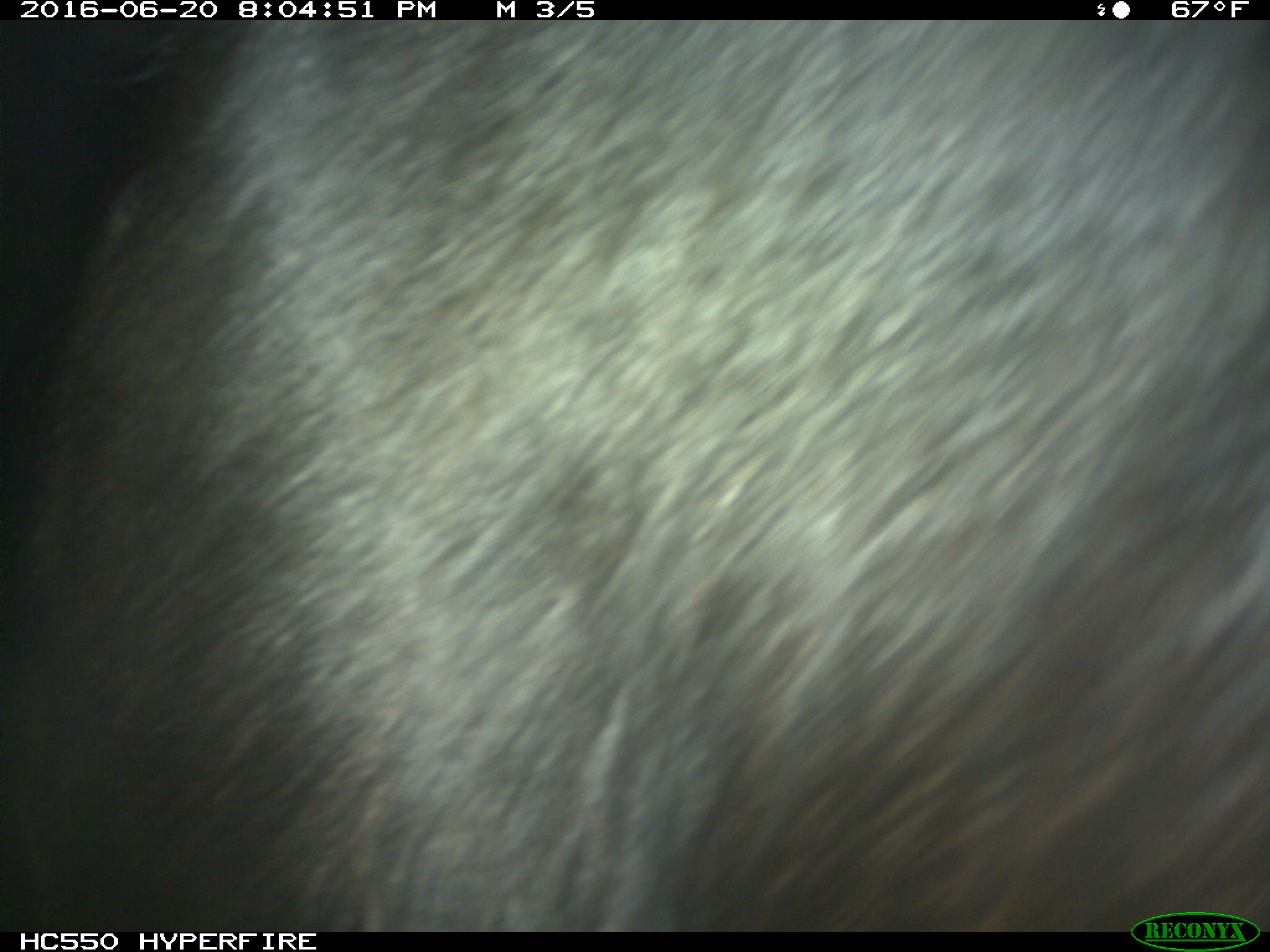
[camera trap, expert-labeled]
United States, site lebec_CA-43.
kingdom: Animalia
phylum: Chordata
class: Mammalia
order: Artiodactyla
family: Bovidae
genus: Bos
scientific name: Bos taurus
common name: domestic cow